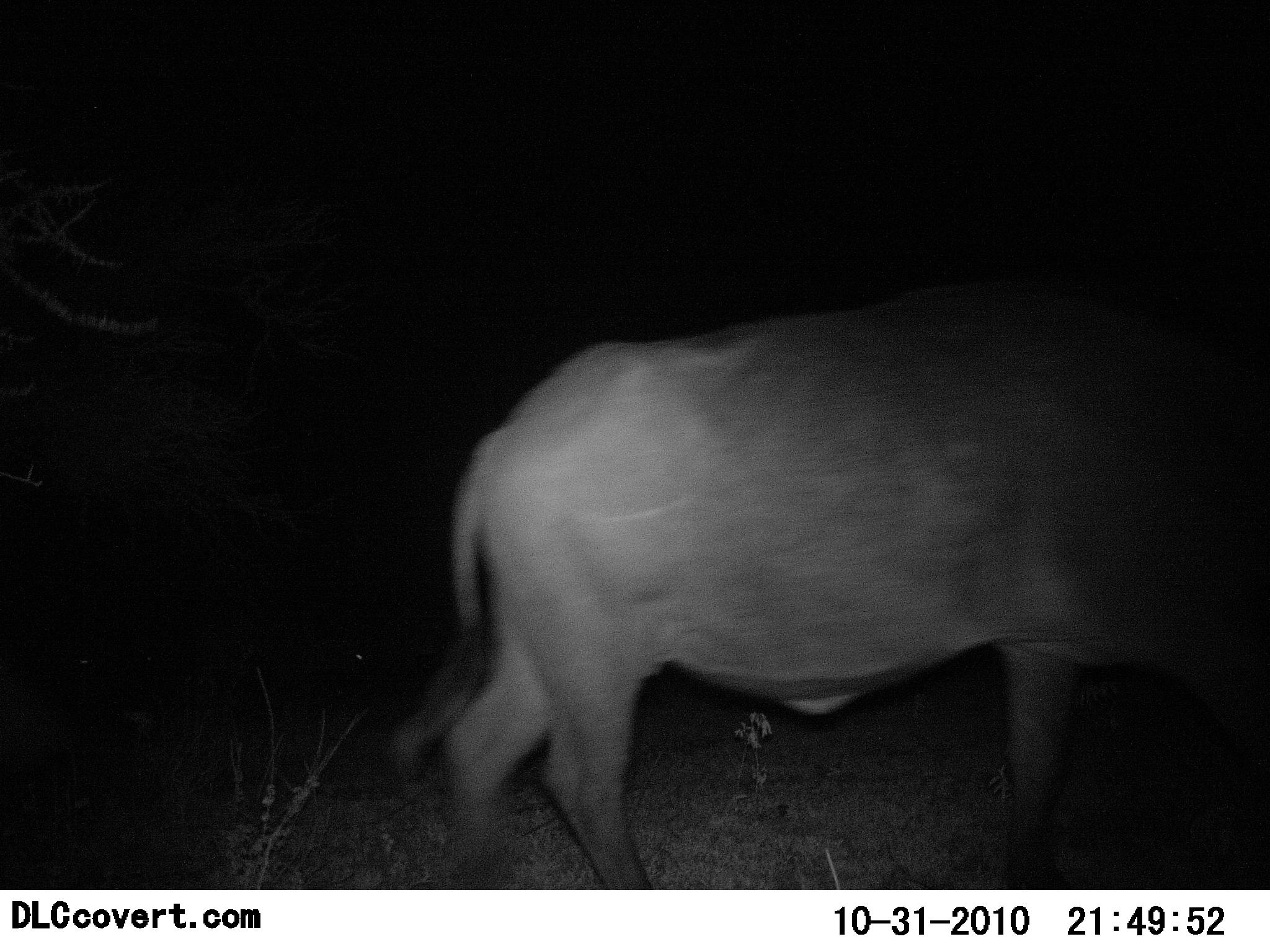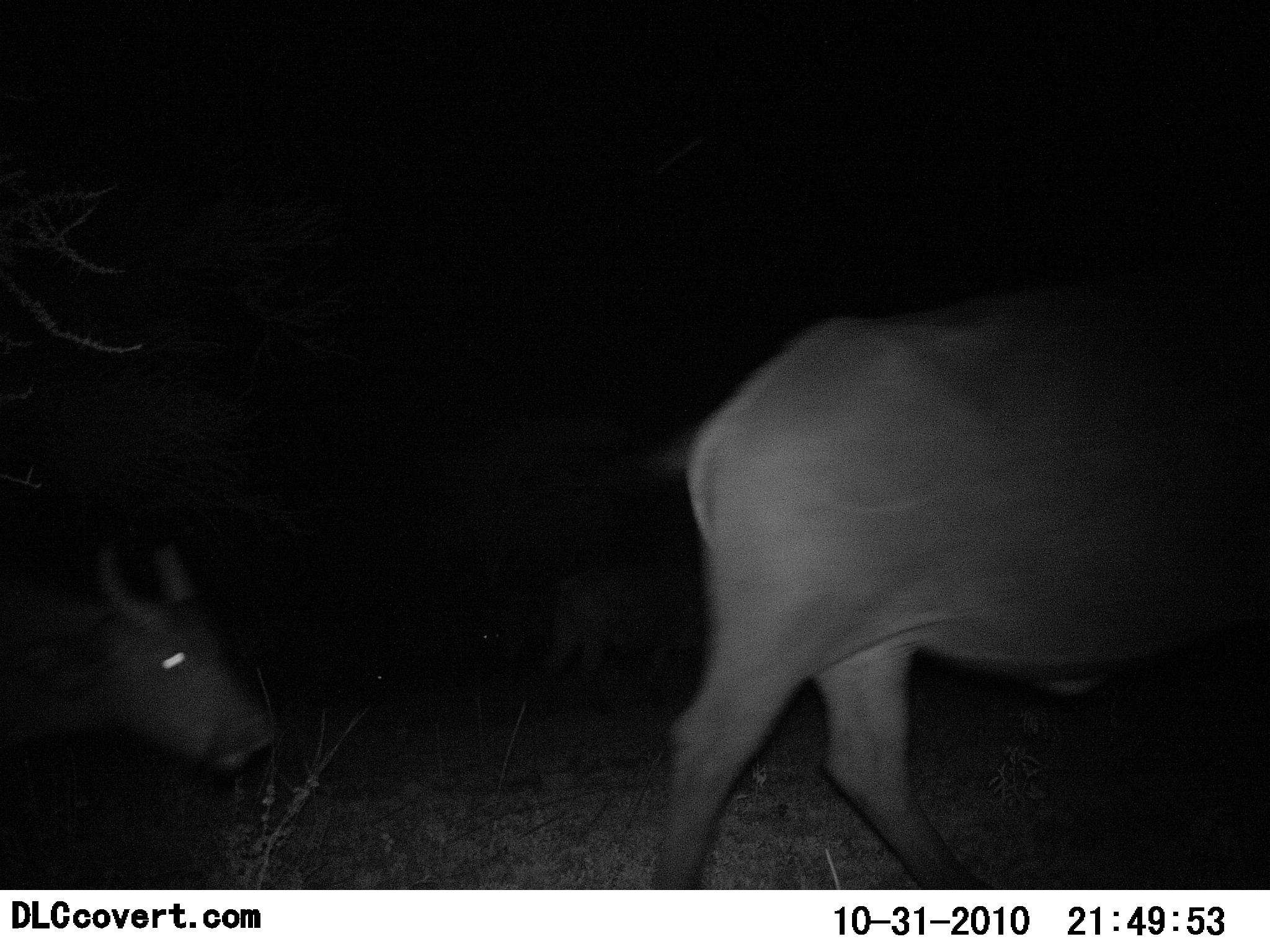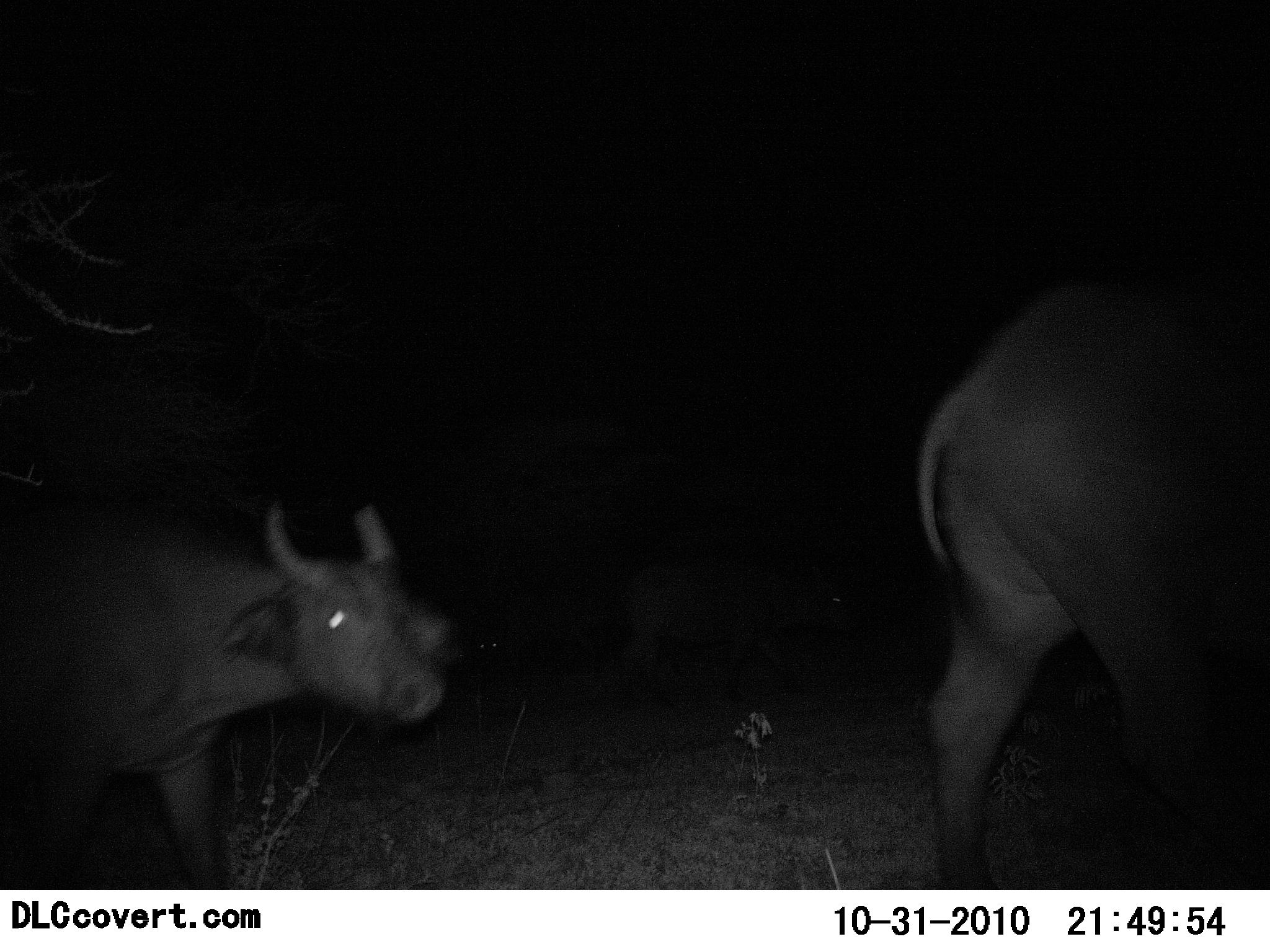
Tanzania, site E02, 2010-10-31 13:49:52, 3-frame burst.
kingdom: Animalia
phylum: Chordata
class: Mammalia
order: Artiodactyla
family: Bovidae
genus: Syncerus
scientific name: Syncerus caffer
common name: cape buffalo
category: buffalo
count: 3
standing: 0%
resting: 0%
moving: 100%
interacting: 0%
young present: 27%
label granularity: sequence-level